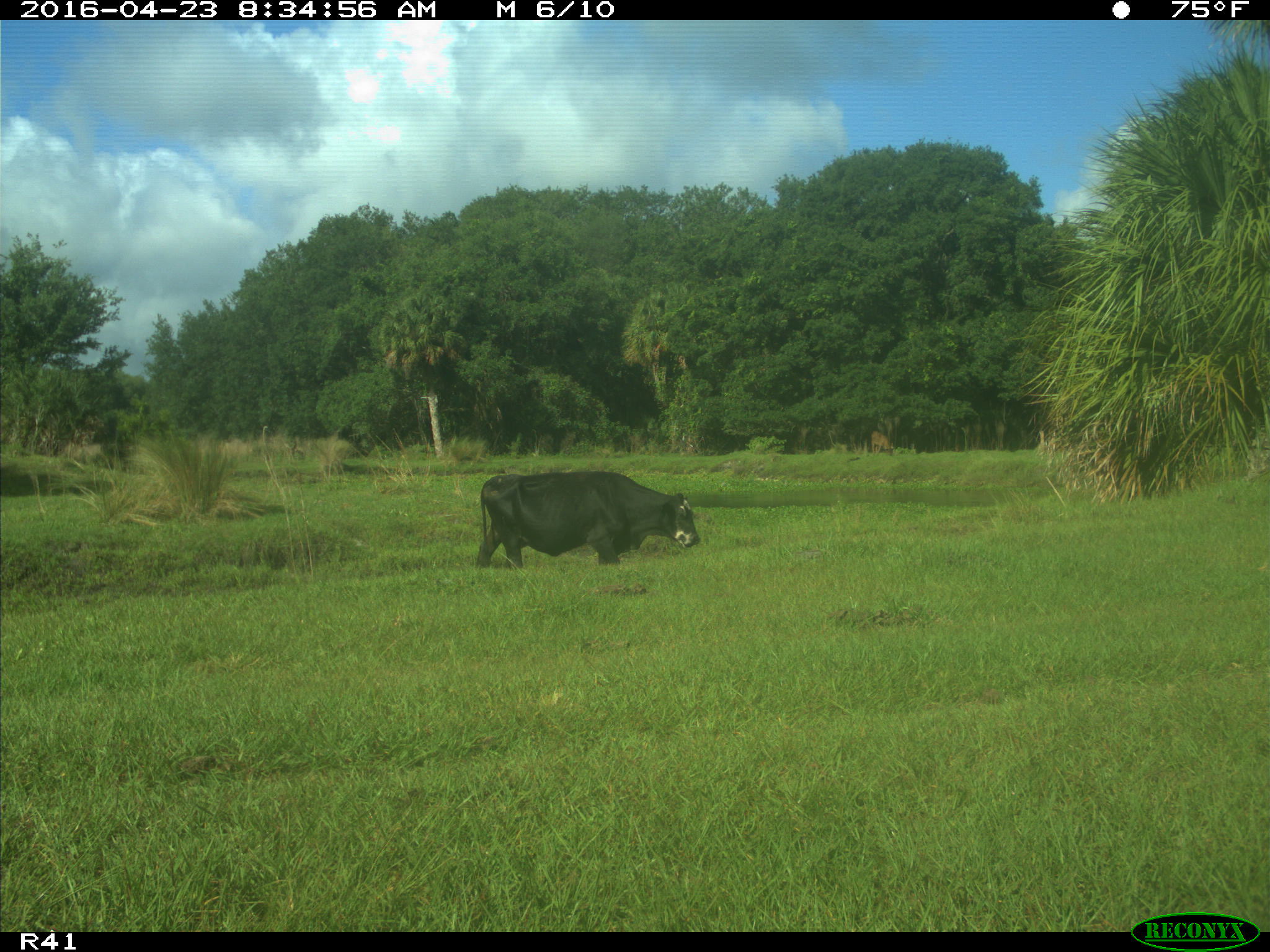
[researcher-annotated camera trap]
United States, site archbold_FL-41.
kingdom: Animalia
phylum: Chordata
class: Mammalia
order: Artiodactyla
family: Bovidae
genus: Bos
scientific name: Bos taurus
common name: domestic cow